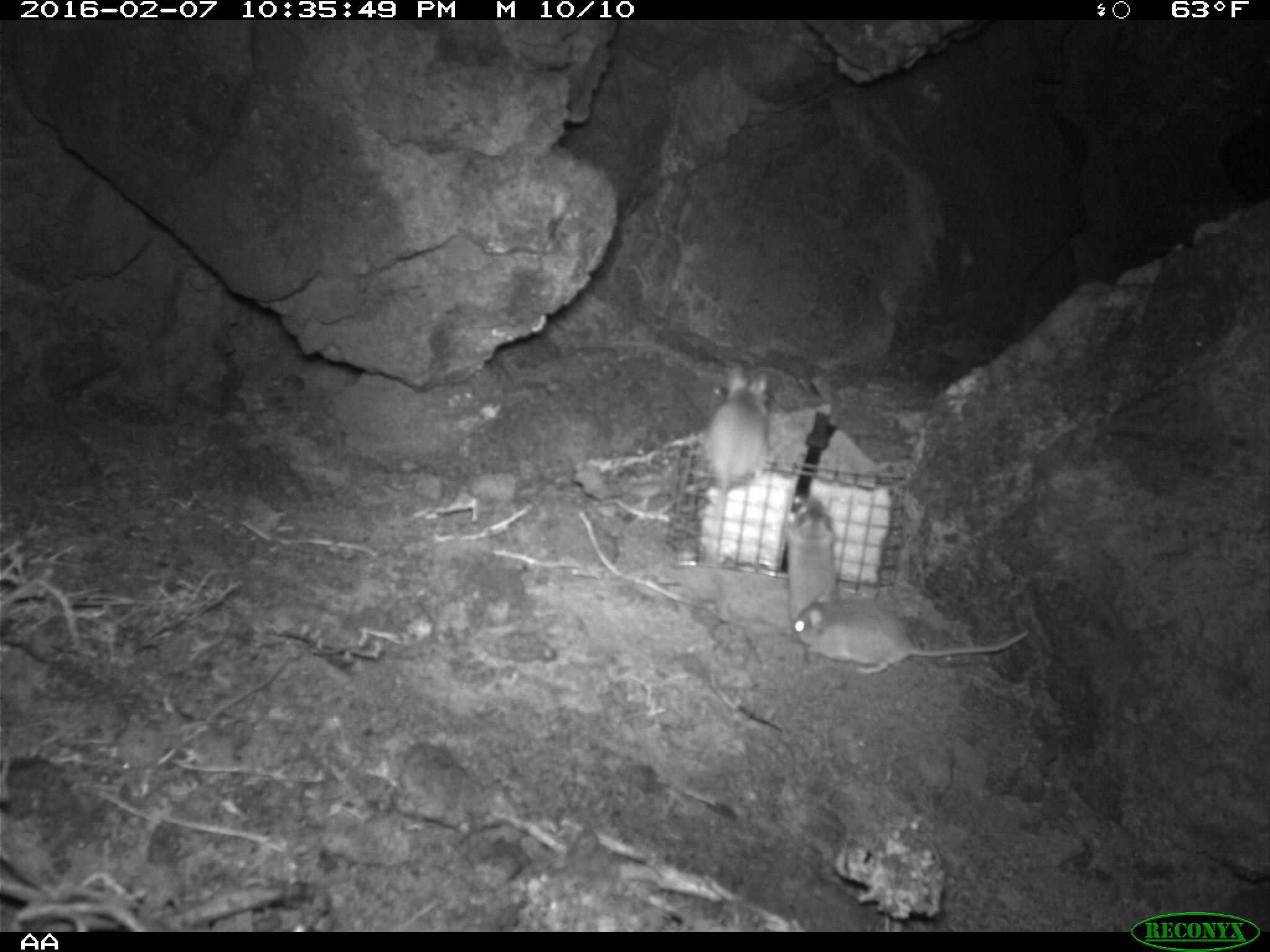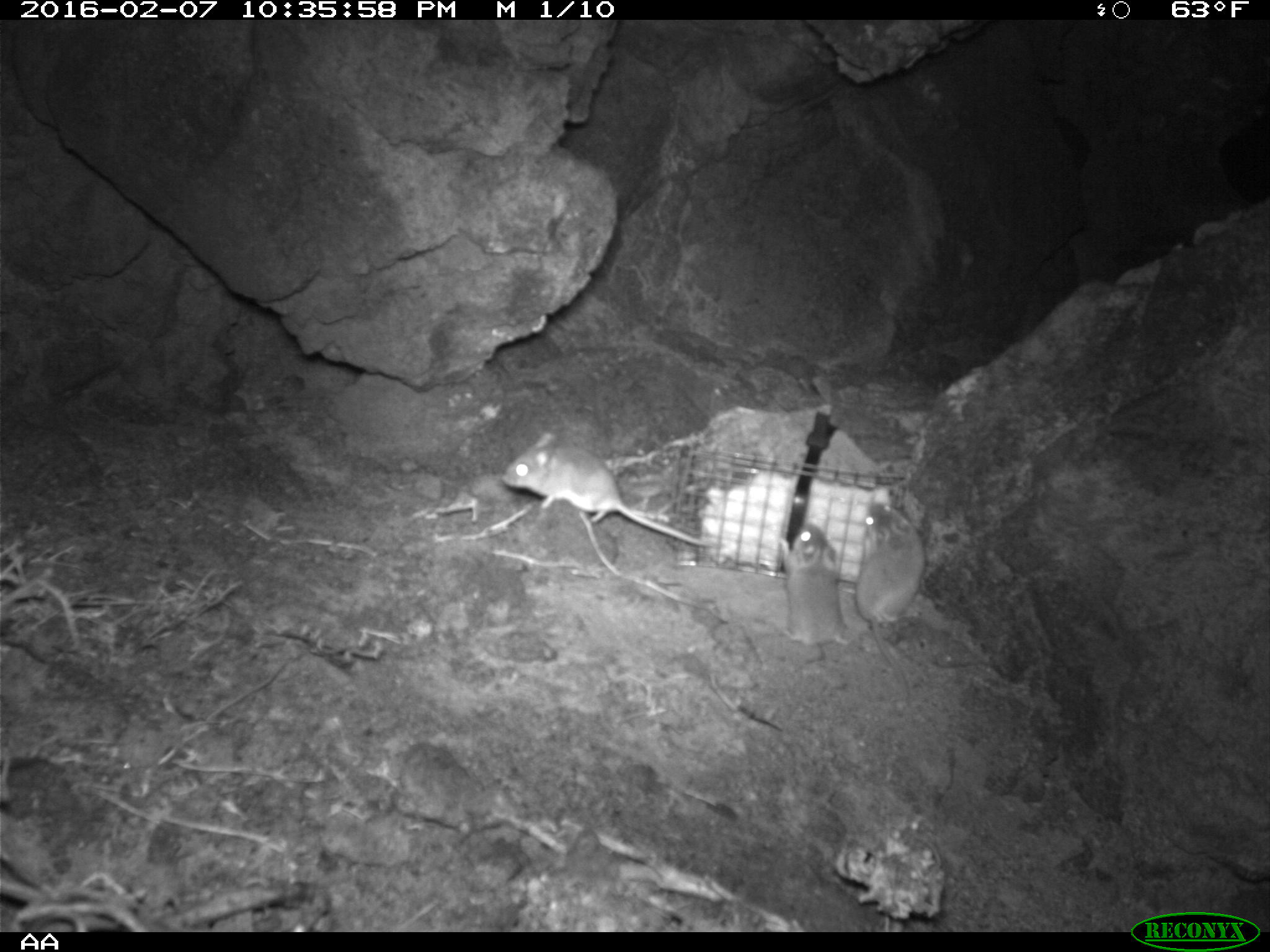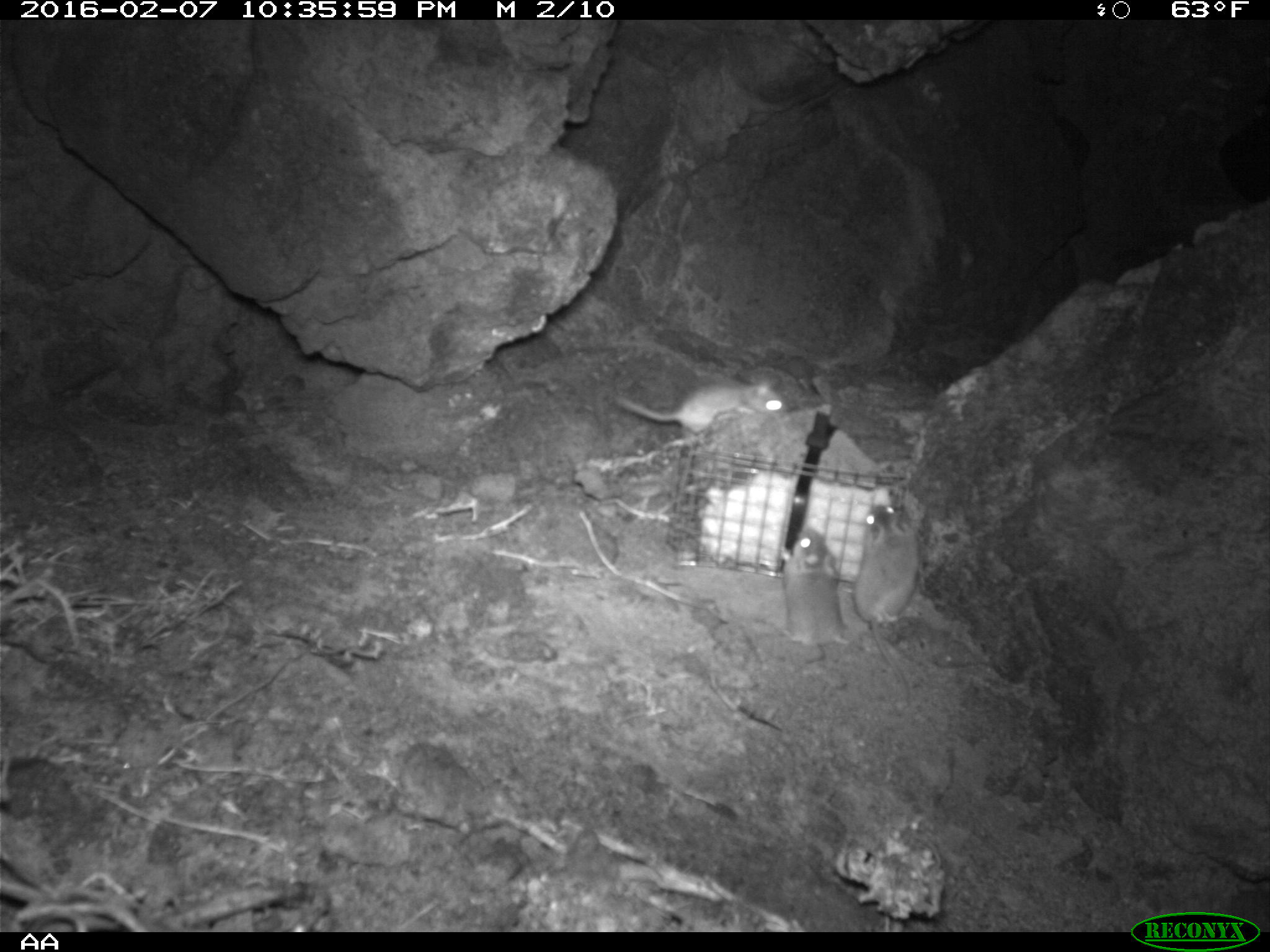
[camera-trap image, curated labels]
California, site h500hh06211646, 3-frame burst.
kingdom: Animalia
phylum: Chordata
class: Mammalia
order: Rodentia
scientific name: Rodentia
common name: rodent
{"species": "rodent (Rodentia)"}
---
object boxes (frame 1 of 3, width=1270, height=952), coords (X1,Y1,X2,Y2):
rodent: (788,588,1026,676); (703,366,771,564); (781,495,839,625)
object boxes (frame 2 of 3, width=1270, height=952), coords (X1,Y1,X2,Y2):
rodent: (503,428,724,549); (856,503,933,702); (778,520,848,663)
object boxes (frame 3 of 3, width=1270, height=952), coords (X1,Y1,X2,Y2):
rodent: (850,503,920,704); (616,373,789,436); (778,525,851,664)